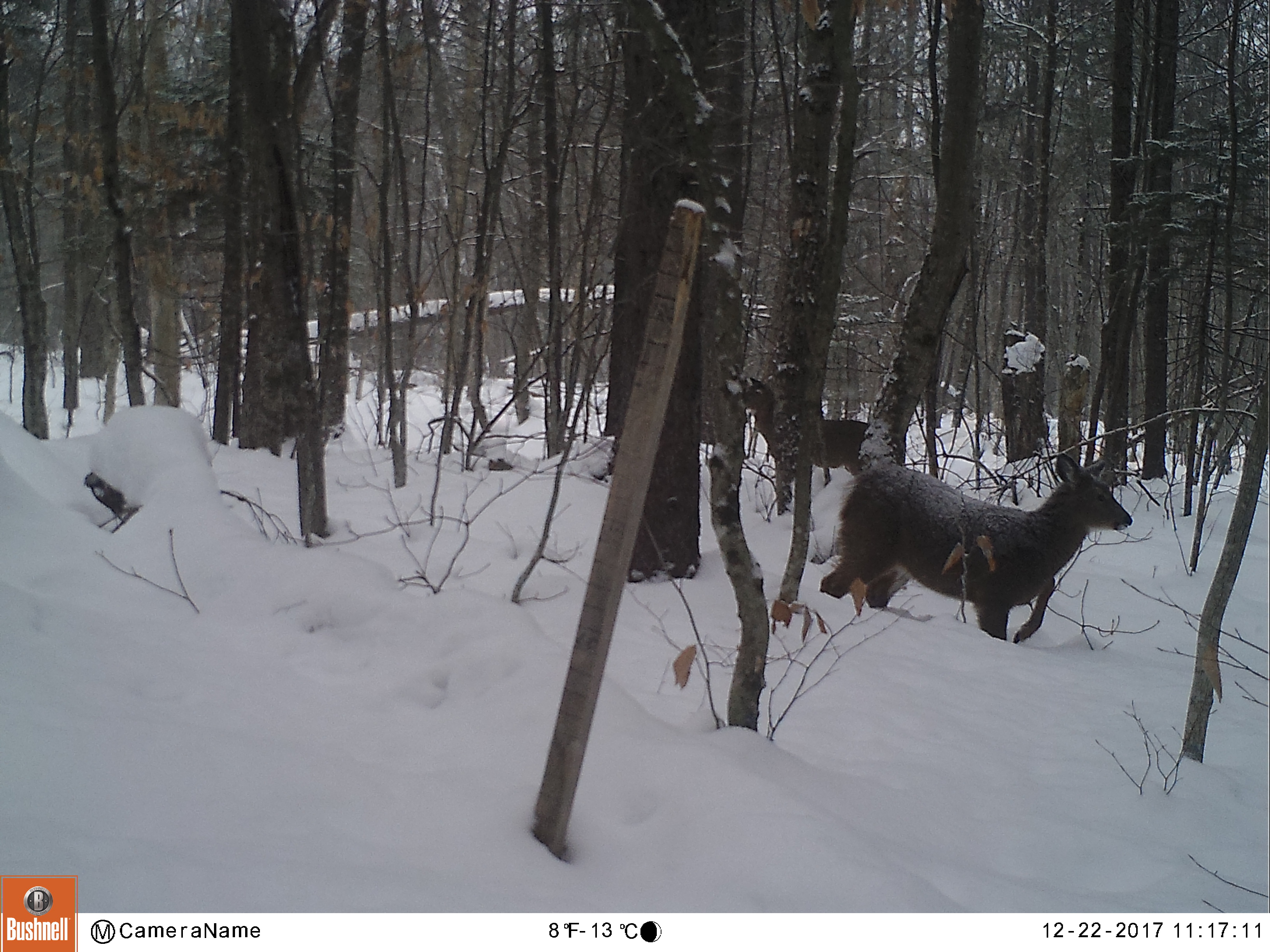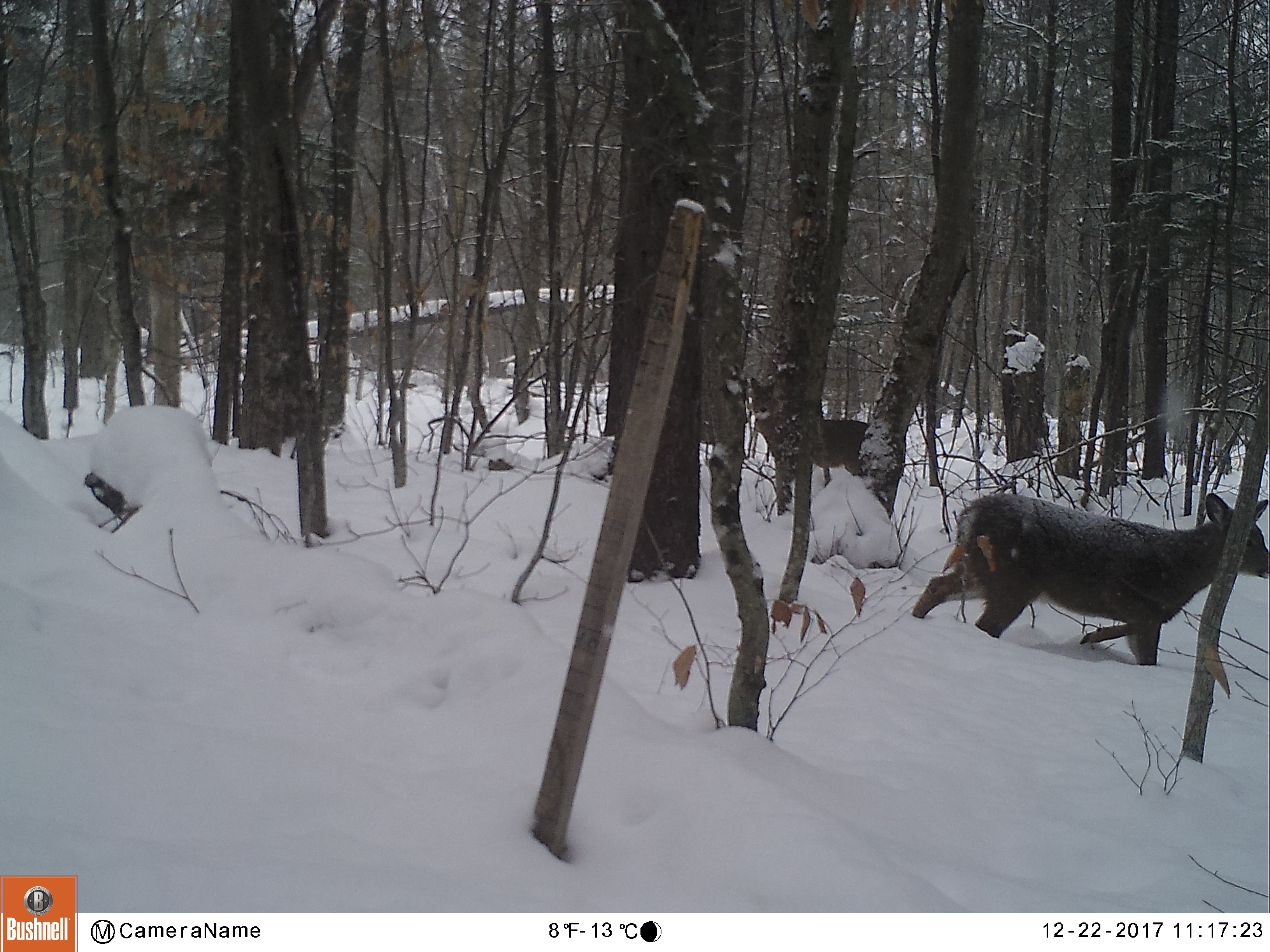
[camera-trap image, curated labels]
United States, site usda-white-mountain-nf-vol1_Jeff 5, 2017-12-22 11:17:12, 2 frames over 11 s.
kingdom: Animalia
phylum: Chordata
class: Mammalia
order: Artiodactyla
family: Cervidae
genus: Odocoileus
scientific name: Odocoileus virginianus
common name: white-tailed deer